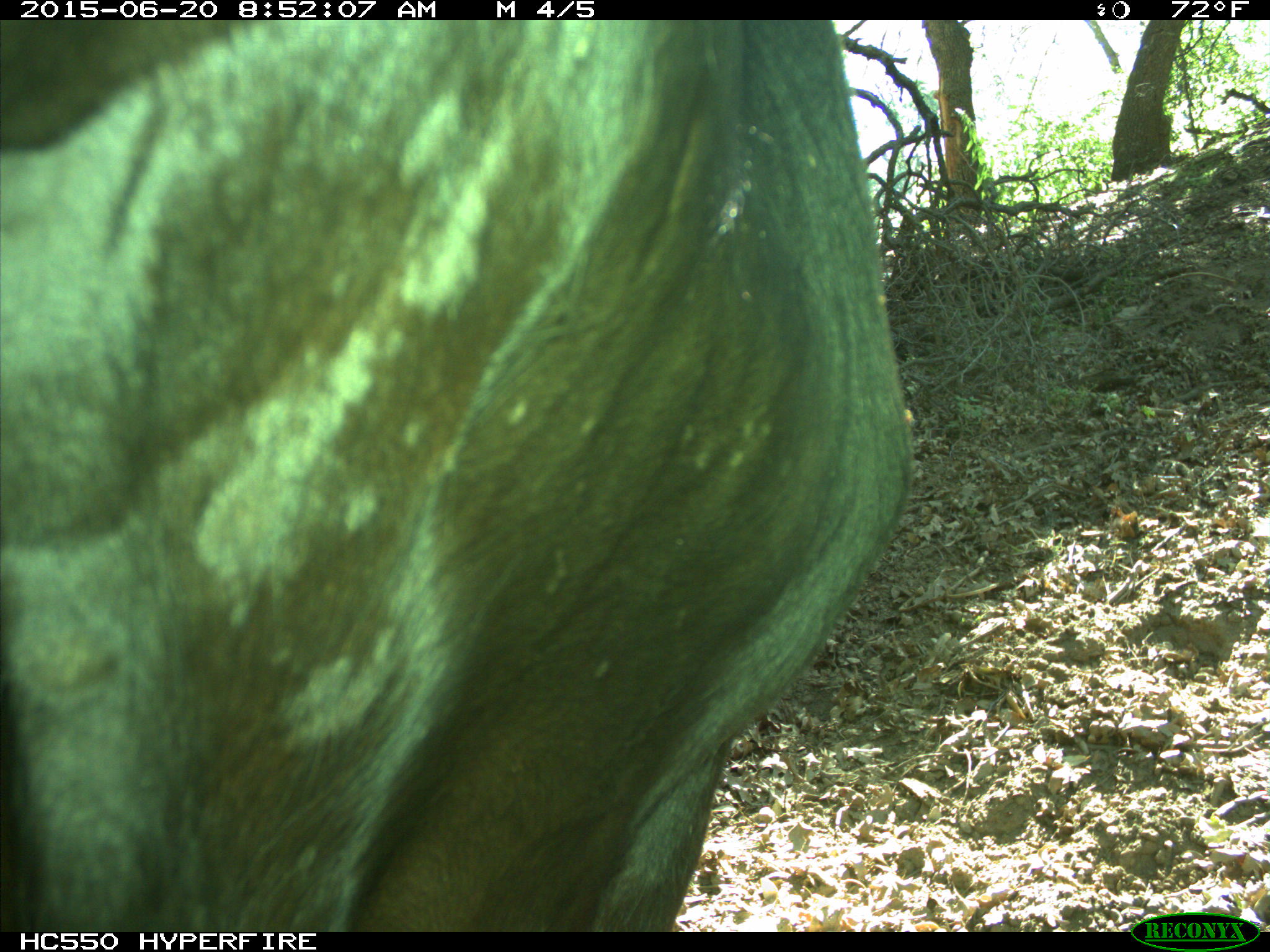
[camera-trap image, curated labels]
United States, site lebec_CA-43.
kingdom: Animalia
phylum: Chordata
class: Mammalia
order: Artiodactyla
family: Bovidae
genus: Bos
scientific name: Bos taurus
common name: domestic cow